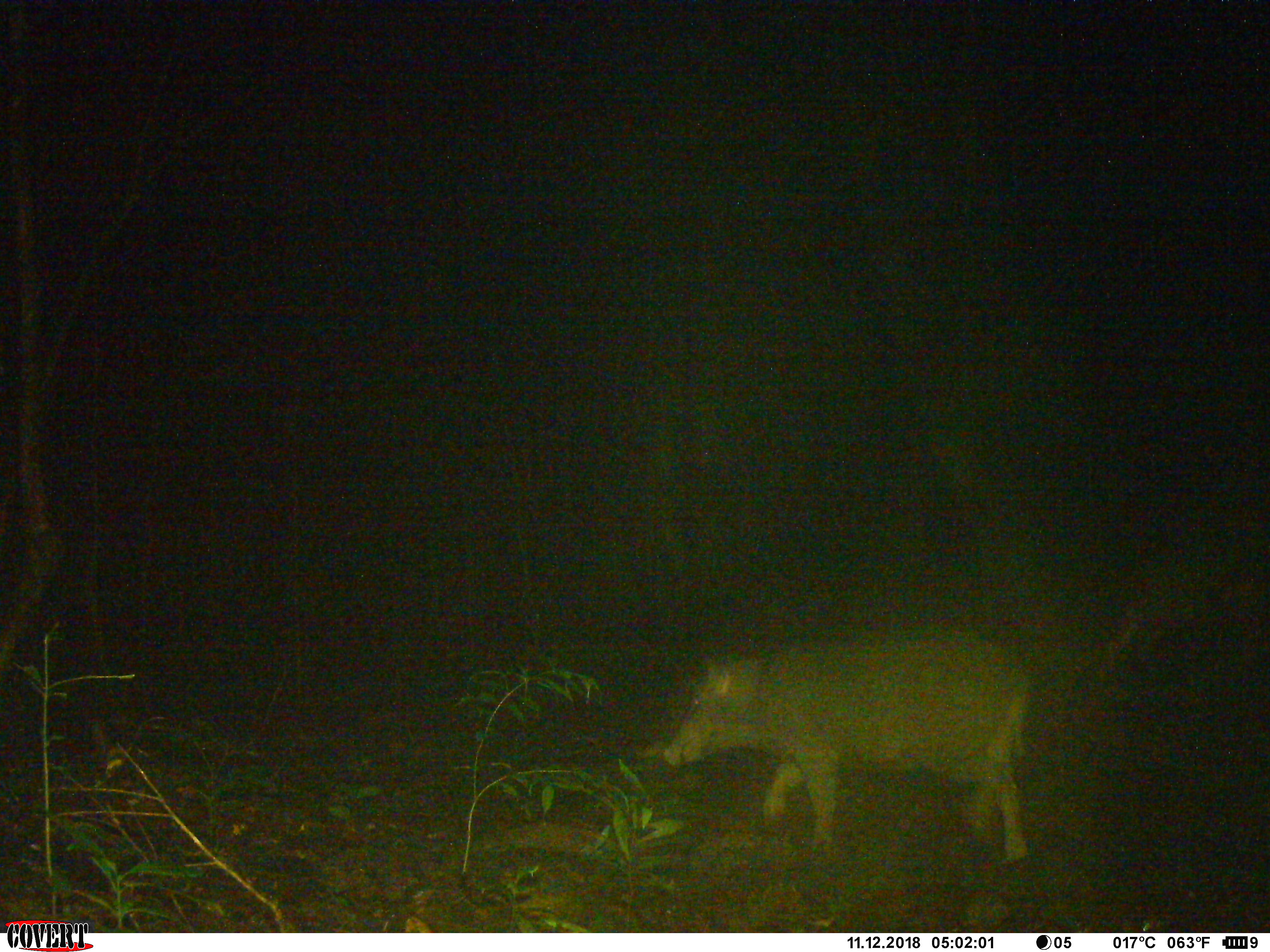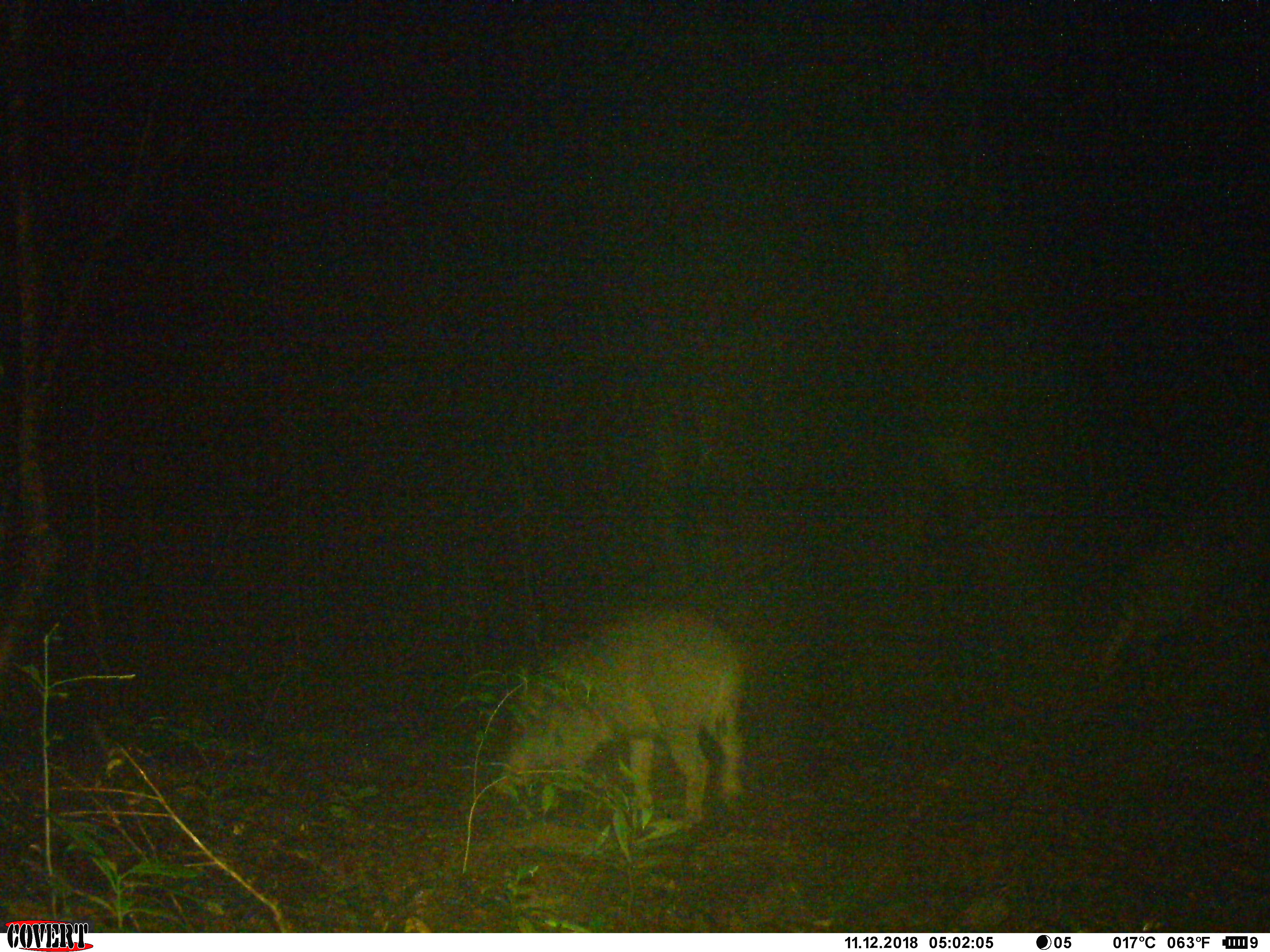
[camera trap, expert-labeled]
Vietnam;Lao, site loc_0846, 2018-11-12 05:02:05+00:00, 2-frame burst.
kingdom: Animalia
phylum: Chordata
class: Mammalia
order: Artiodactyla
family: Suidae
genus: Sus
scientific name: Sus scrofa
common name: eurasian wild pig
Eurasian wild pig (Sus scrofa). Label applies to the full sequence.